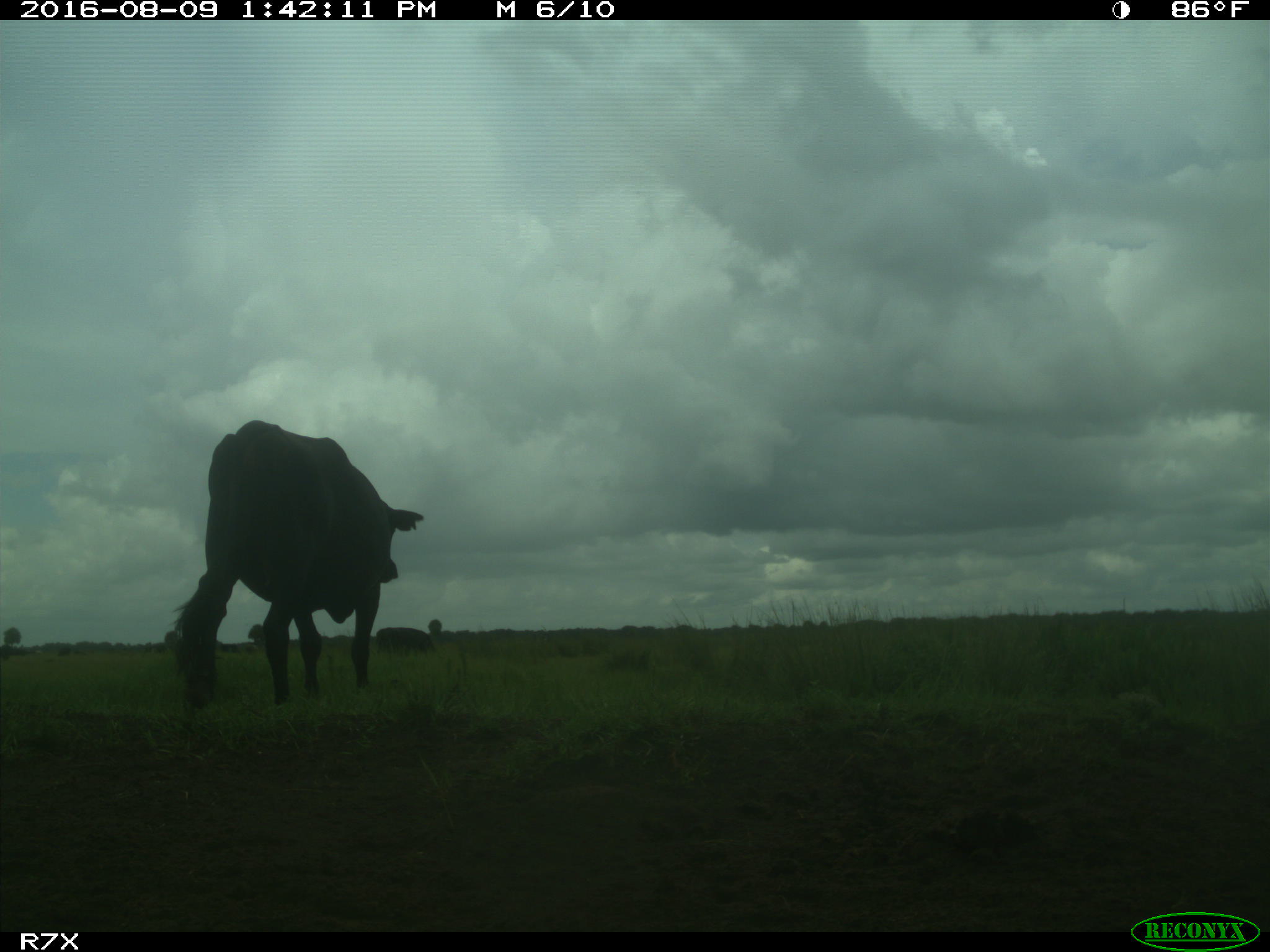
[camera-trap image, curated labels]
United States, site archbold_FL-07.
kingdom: Animalia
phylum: Chordata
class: Mammalia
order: Artiodactyla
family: Bovidae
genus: Bos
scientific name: Bos taurus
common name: domestic cow